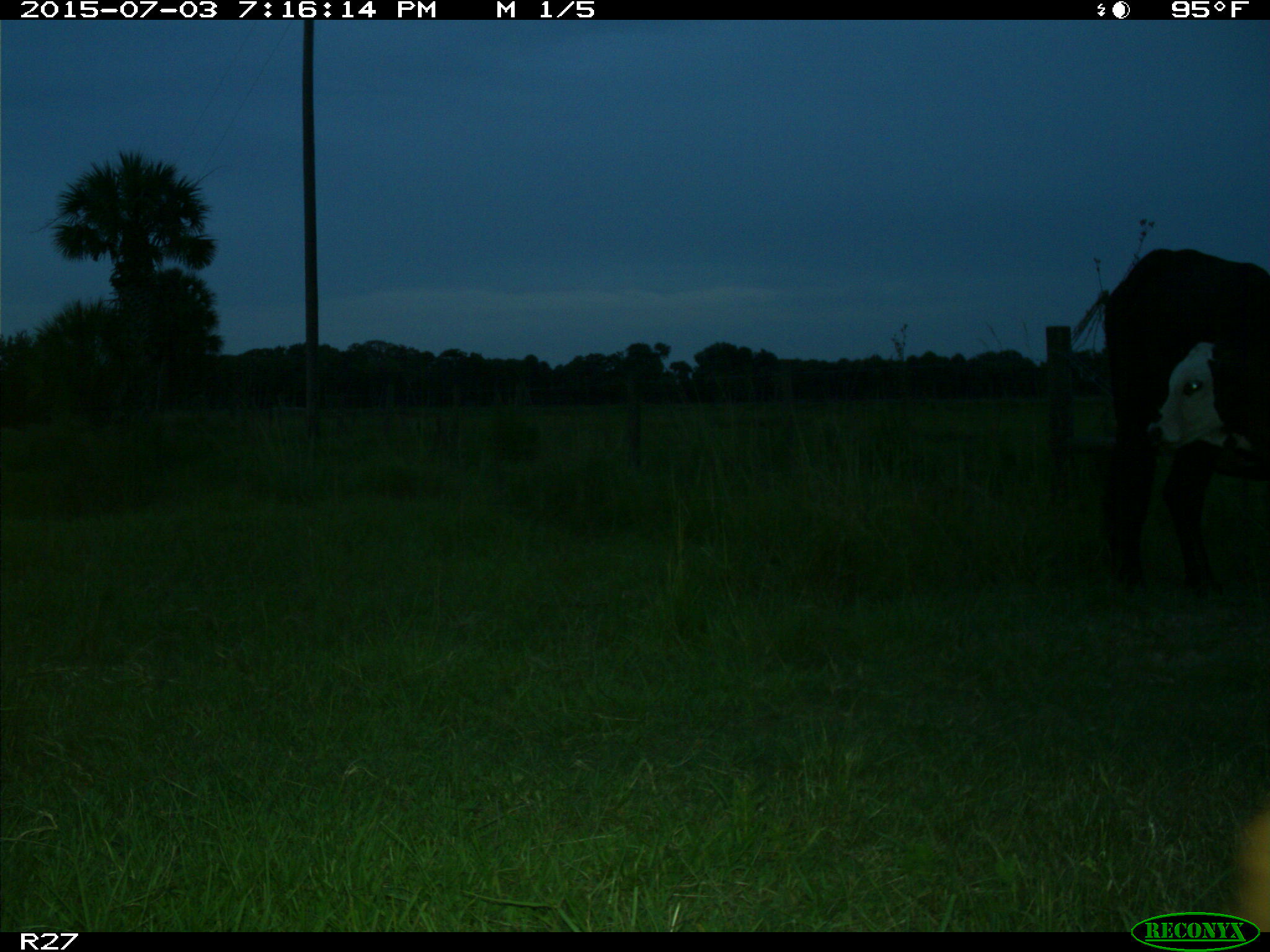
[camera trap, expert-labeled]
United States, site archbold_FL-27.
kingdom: Animalia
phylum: Chordata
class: Mammalia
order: Artiodactyla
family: Bovidae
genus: Bos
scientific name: Bos taurus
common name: domestic cow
Bos taurus (domestic cow).